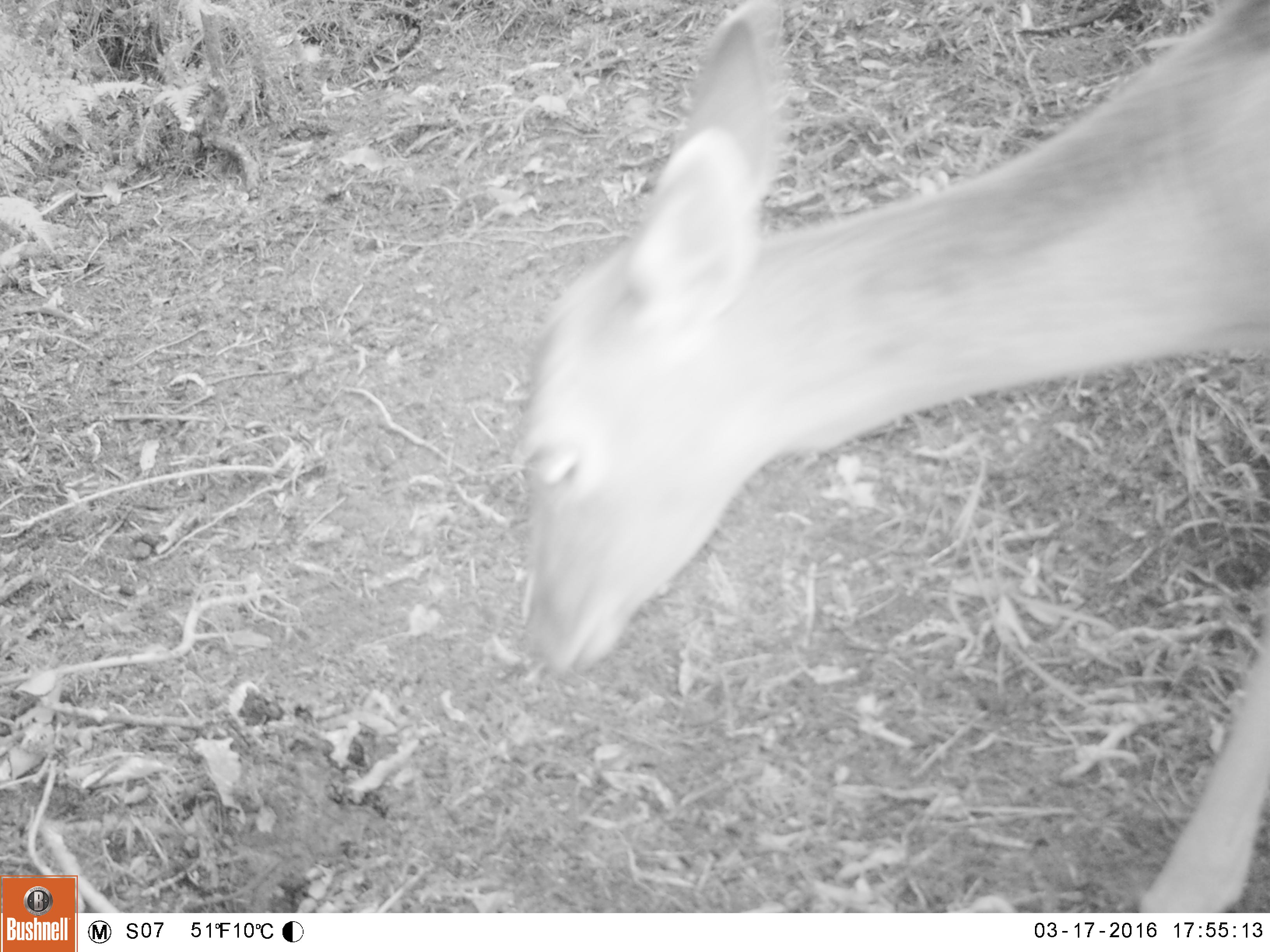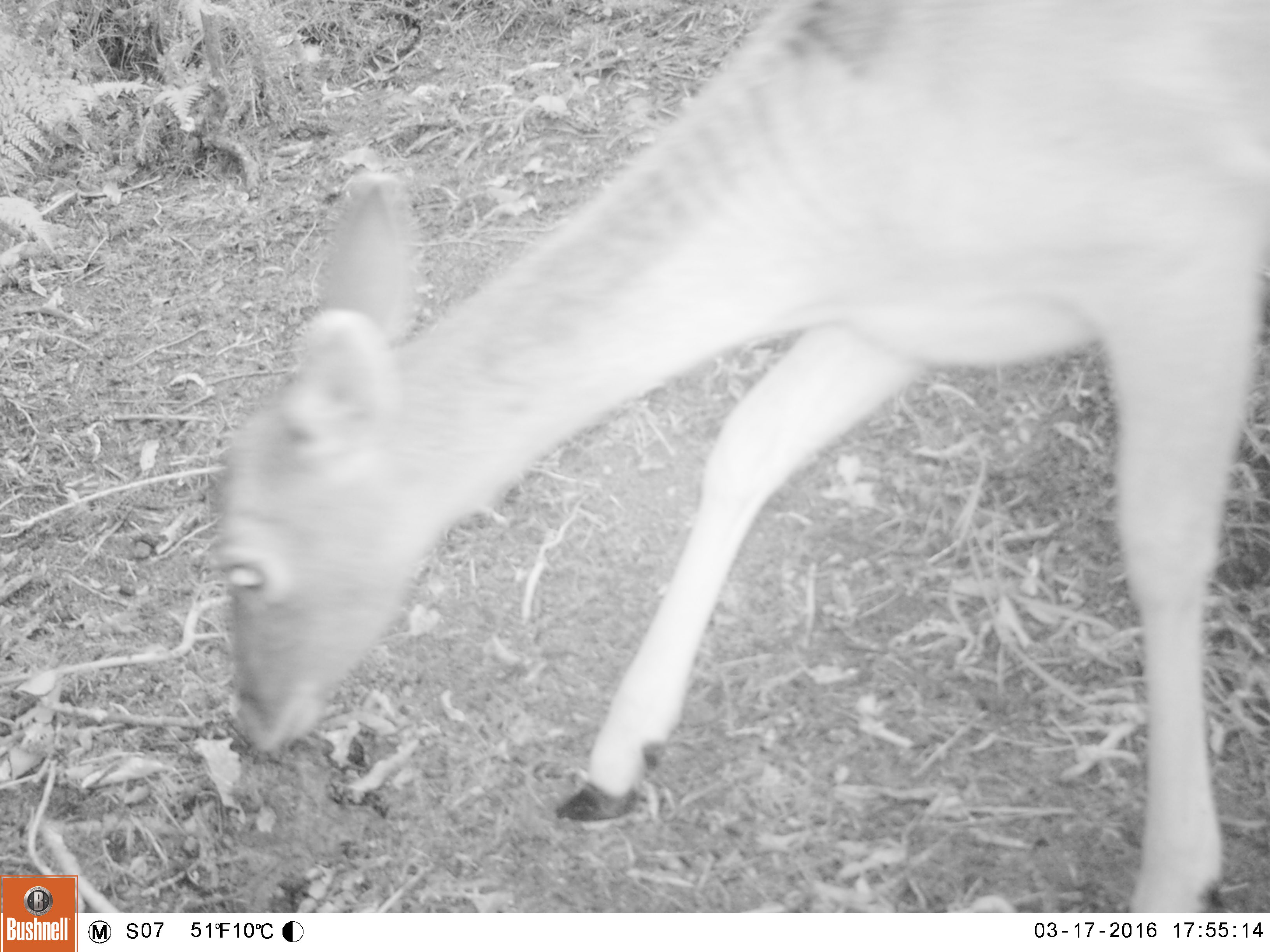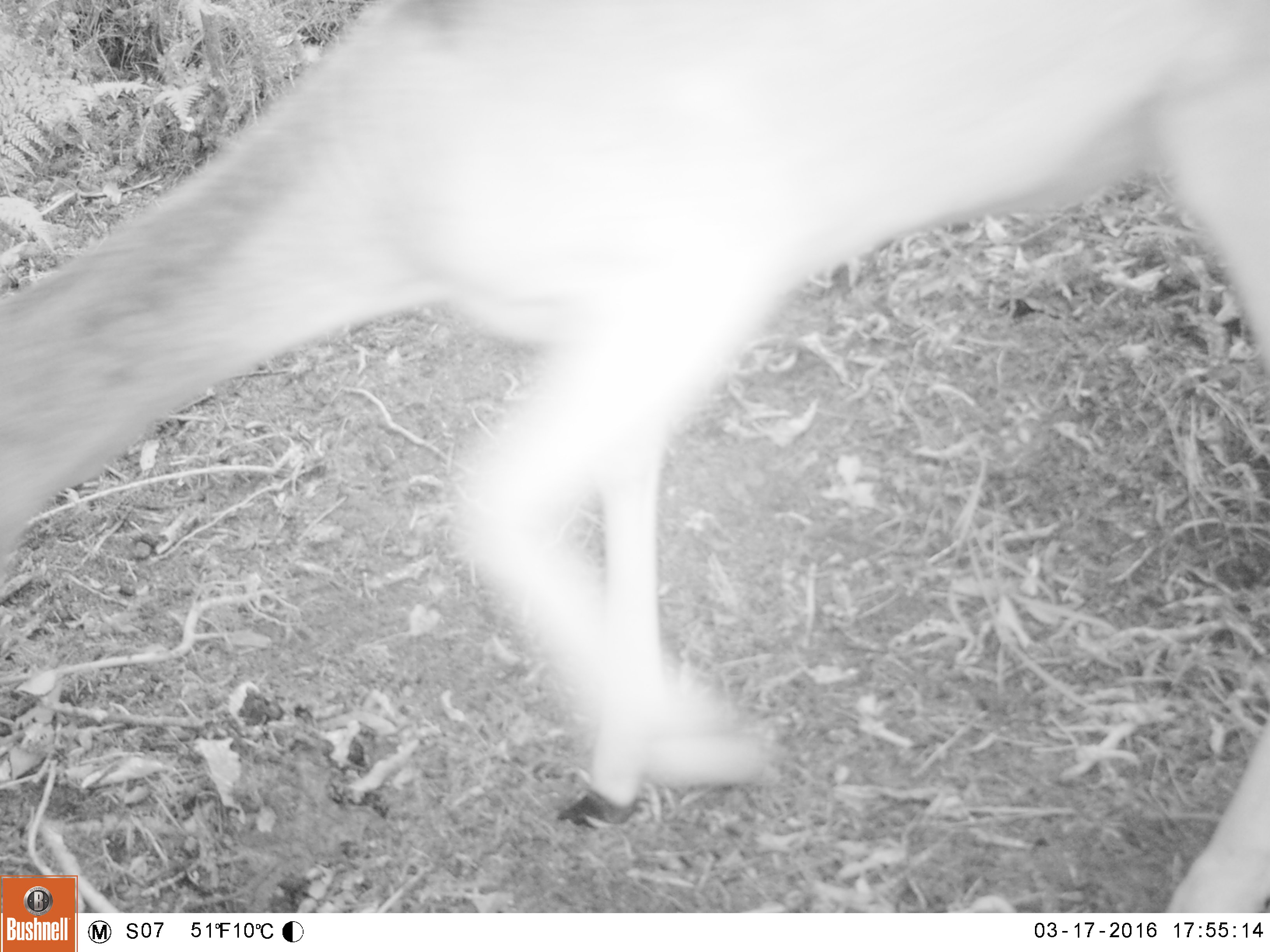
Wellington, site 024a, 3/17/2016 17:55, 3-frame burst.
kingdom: Animalia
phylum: Chordata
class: Mammalia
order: Artiodactyla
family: Cervidae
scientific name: Cervini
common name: deer